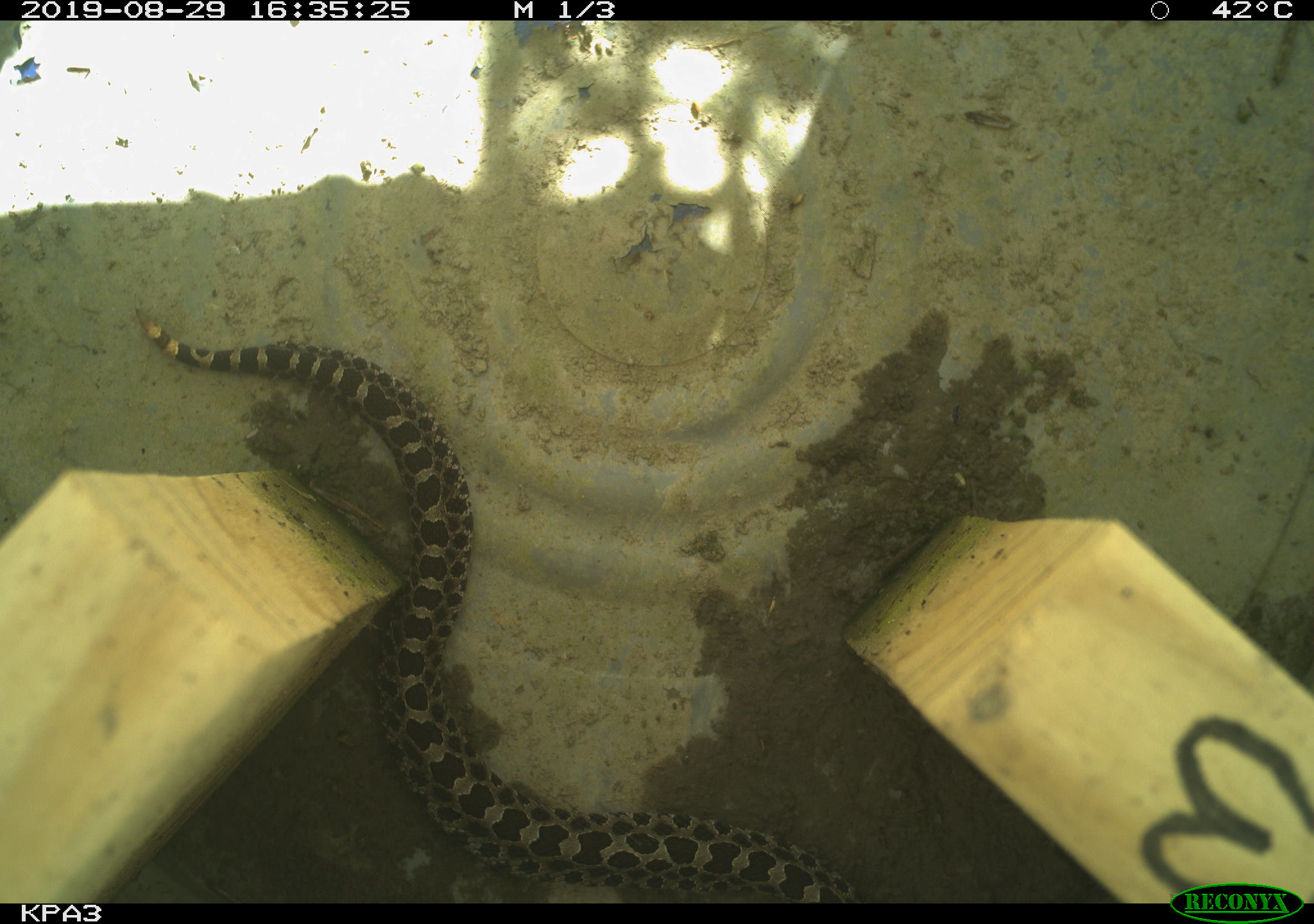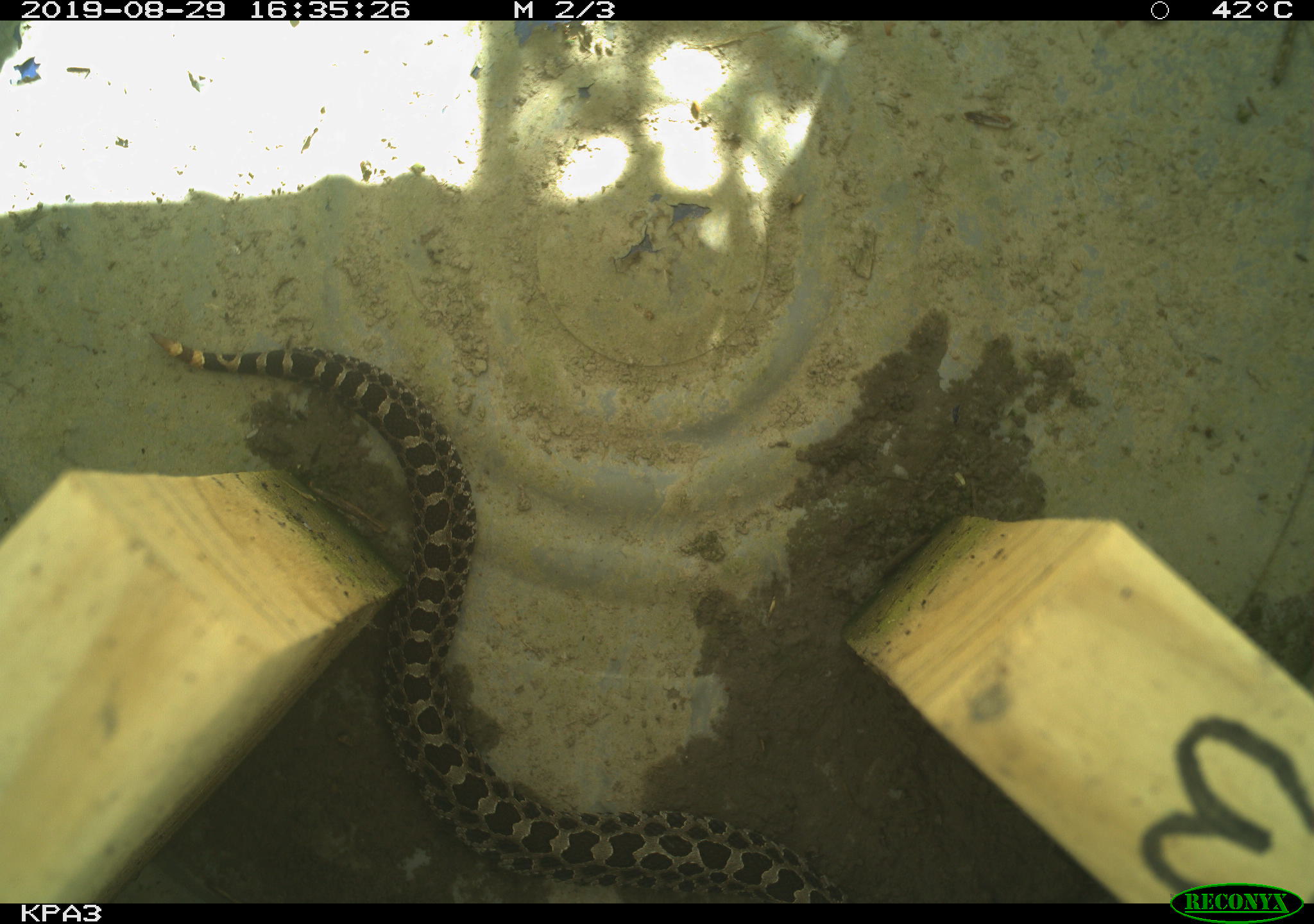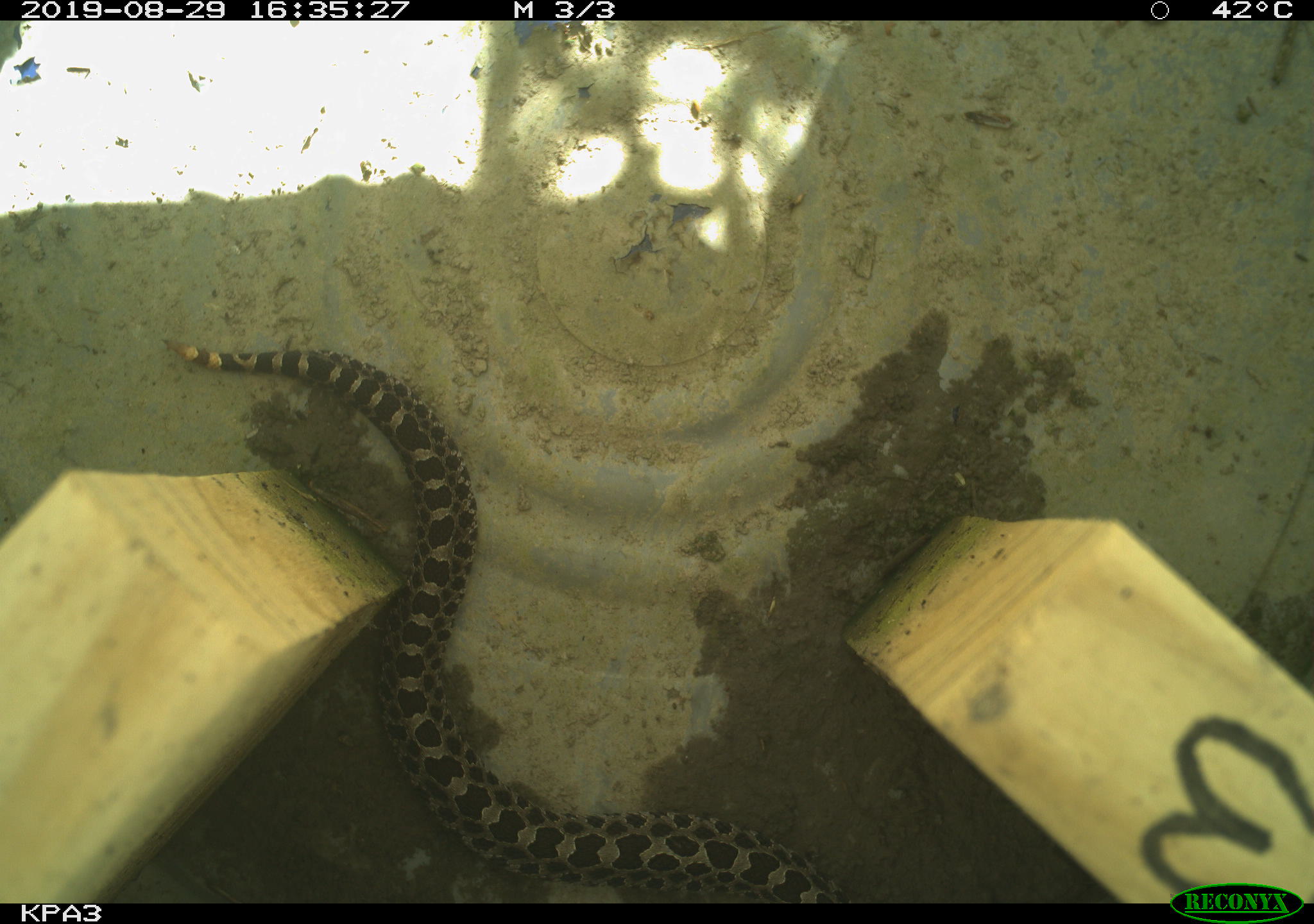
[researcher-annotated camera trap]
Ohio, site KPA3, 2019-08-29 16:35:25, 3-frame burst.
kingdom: Animalia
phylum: Chordata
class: Reptilia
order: Squamata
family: Viperidae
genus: Sistrurus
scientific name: Sistrurus catenatus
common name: eastern massasauga